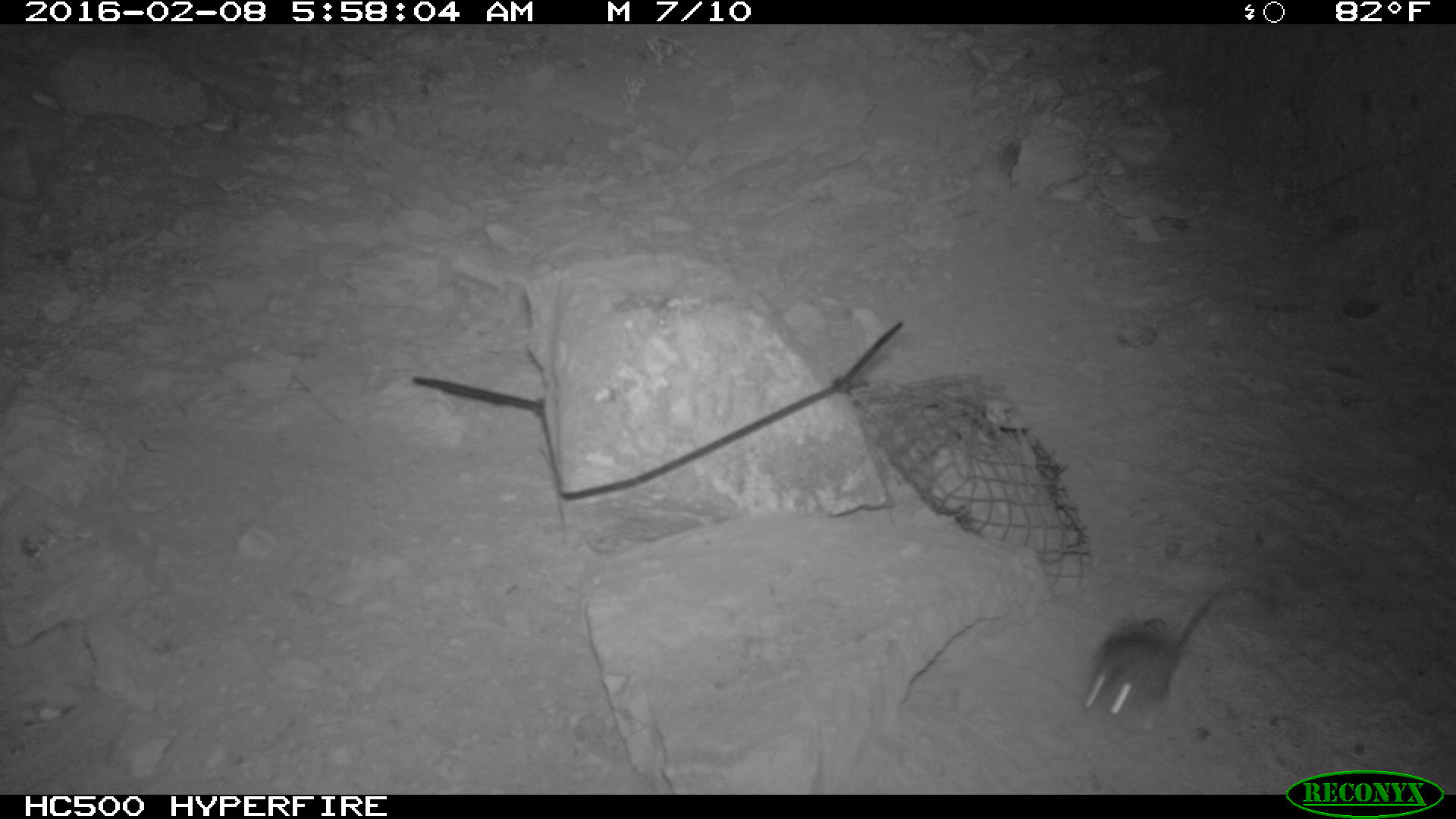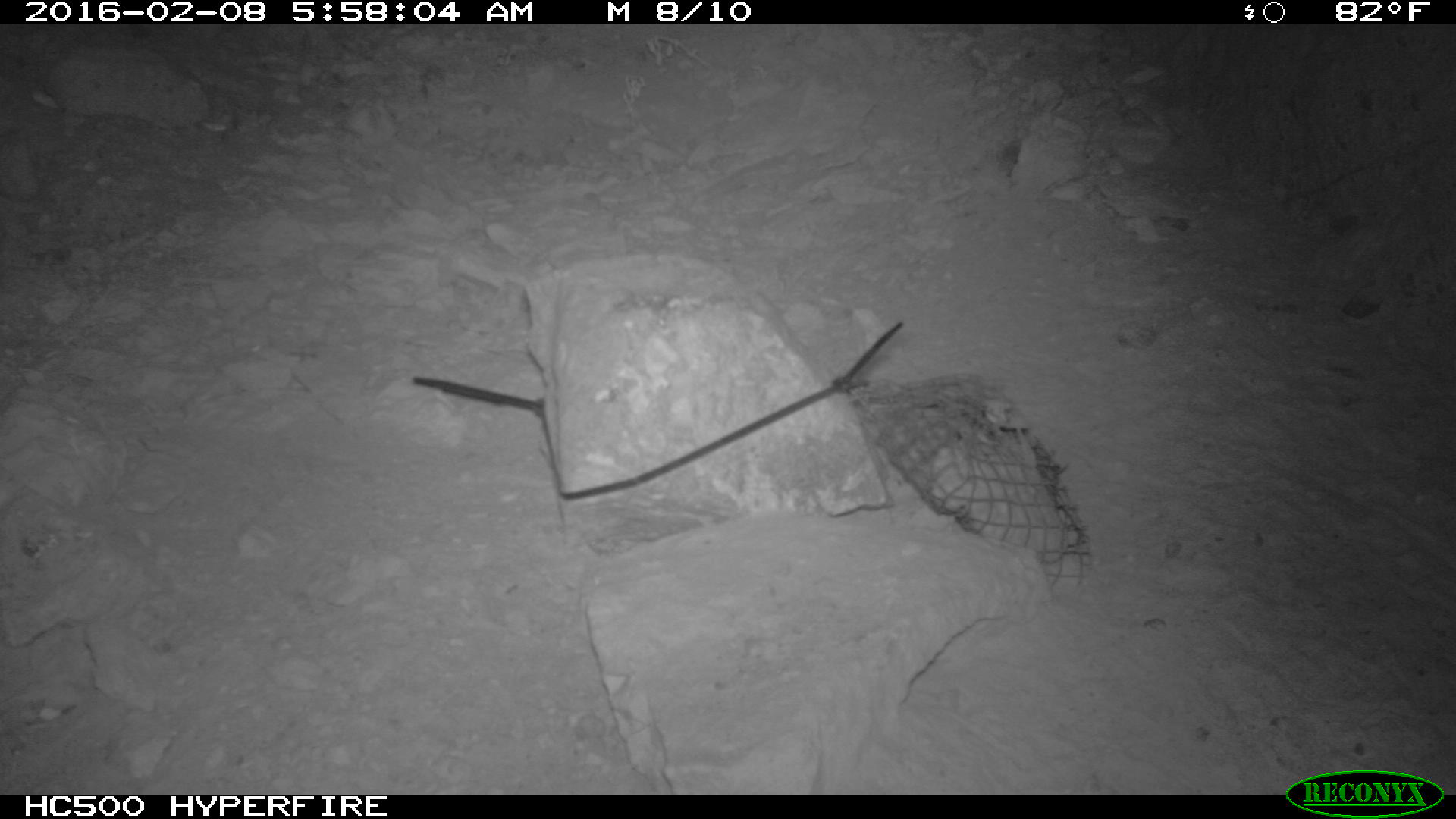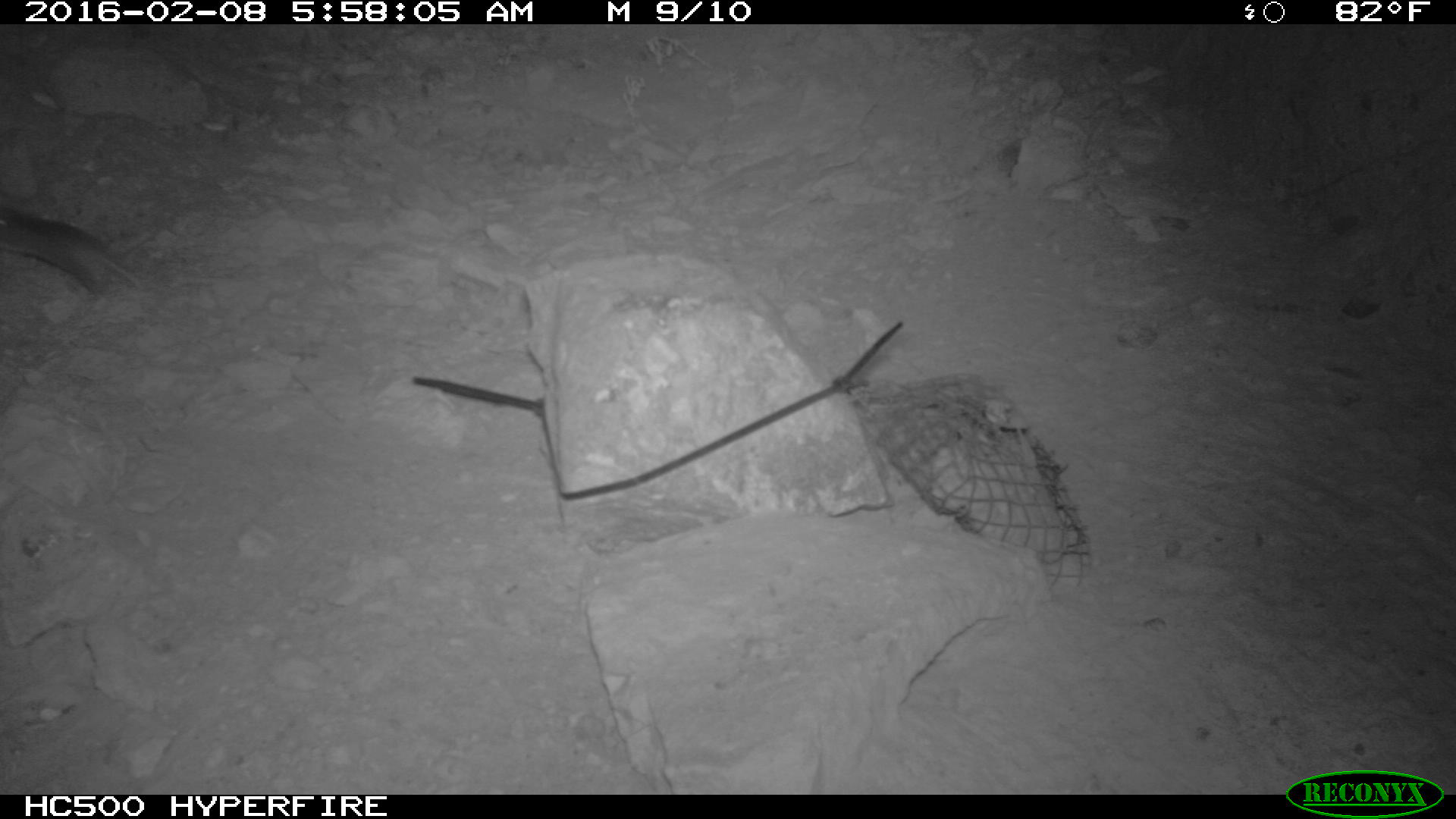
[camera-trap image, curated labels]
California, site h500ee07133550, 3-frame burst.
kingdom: Animalia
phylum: Chordata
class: Mammalia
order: Rodentia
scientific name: Rodentia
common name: rodent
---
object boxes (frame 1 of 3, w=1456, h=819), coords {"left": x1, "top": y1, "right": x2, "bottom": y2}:
rodent: {"left": 1083, "top": 586, "right": 1235, "bottom": 729}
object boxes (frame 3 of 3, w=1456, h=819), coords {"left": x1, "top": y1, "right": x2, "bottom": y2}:
rodent: {"left": 0, "top": 207, "right": 149, "bottom": 296}